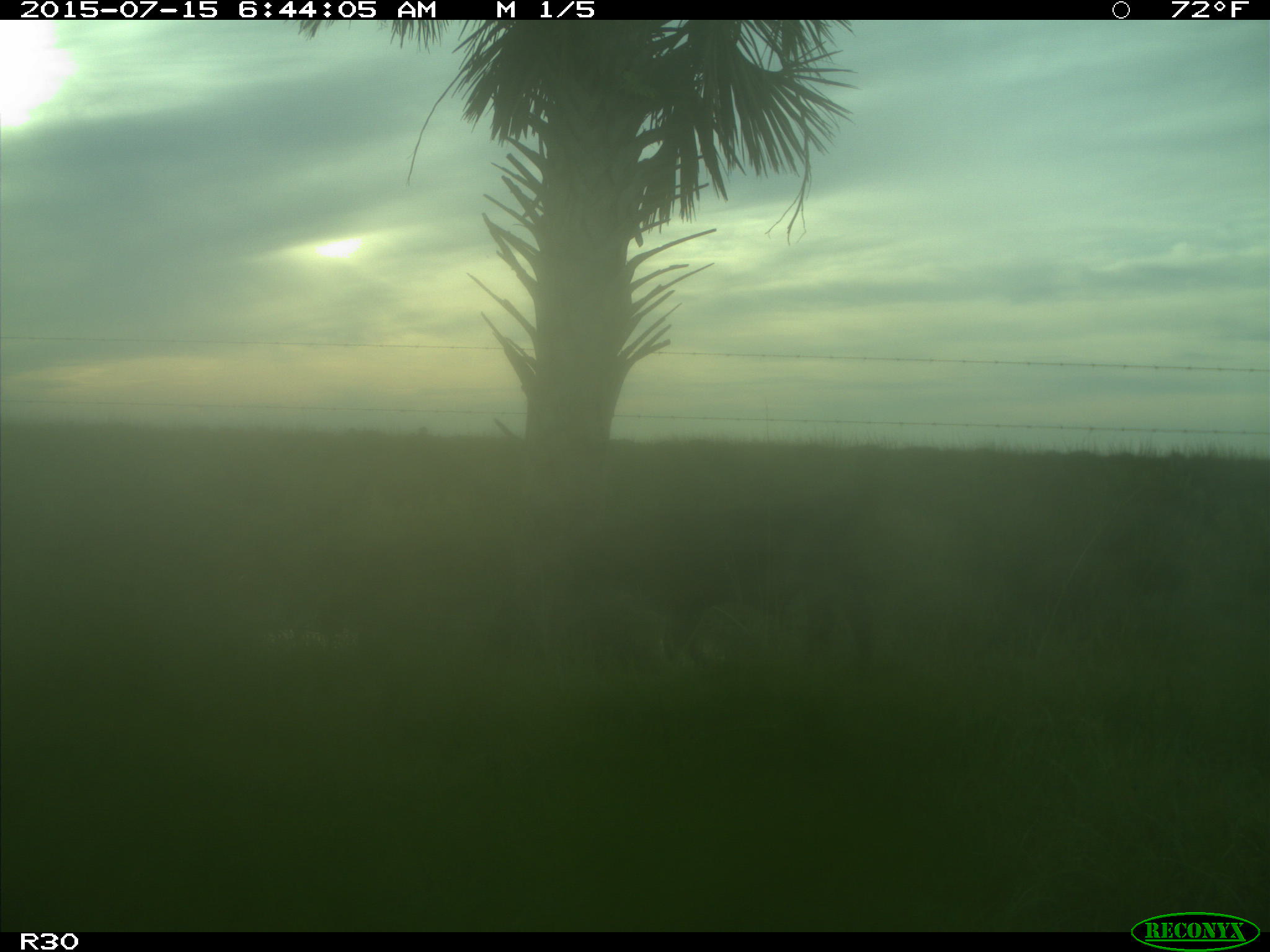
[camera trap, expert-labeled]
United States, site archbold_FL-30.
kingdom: Animalia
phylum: Chordata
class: Mammalia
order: Artiodactyla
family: Bovidae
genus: Bos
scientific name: Bos taurus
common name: domestic cow